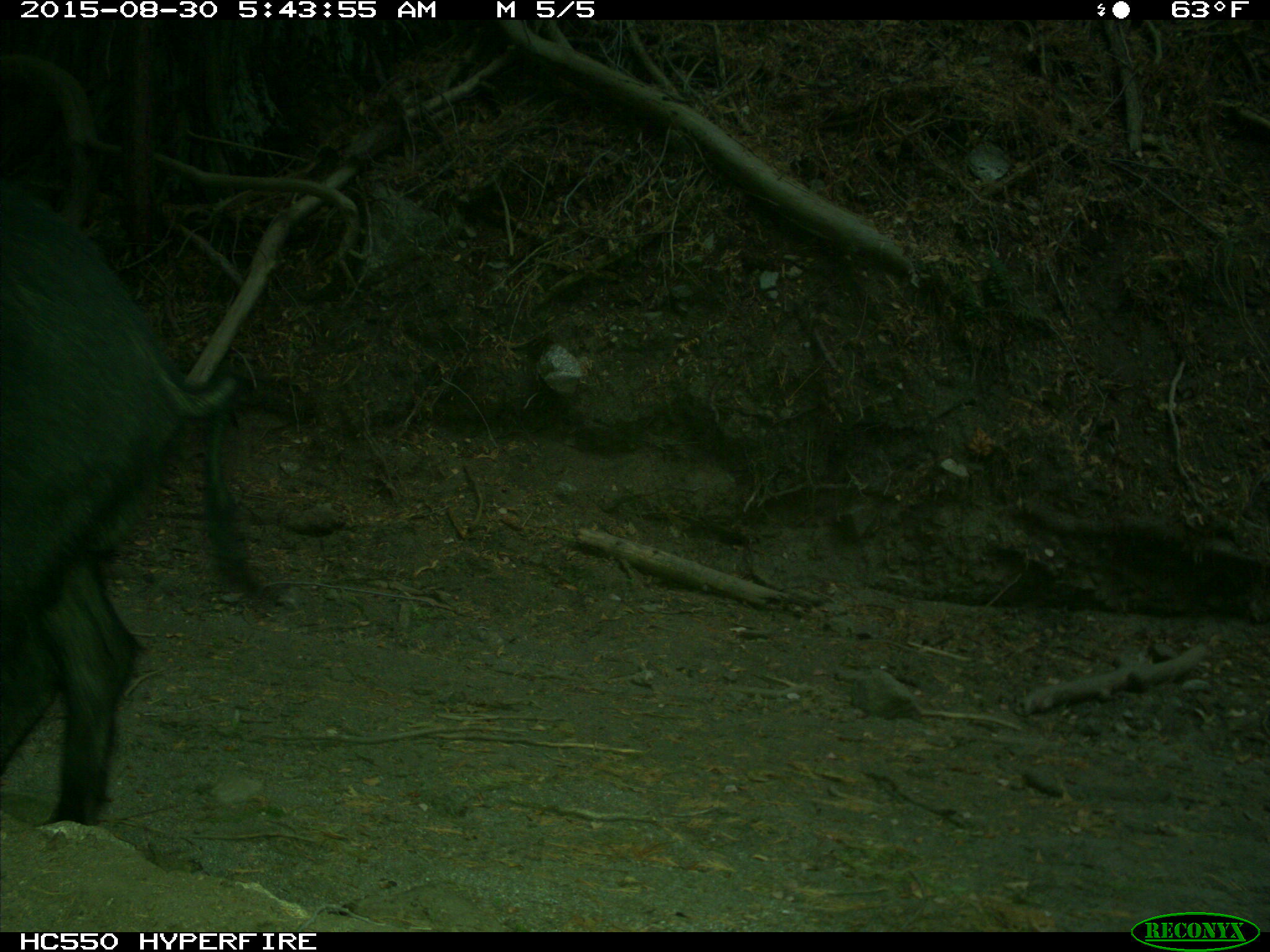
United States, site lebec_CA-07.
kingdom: Animalia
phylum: Chordata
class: Mammalia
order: Artiodactyla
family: Suidae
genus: Sus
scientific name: Sus scrofa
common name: wild boar